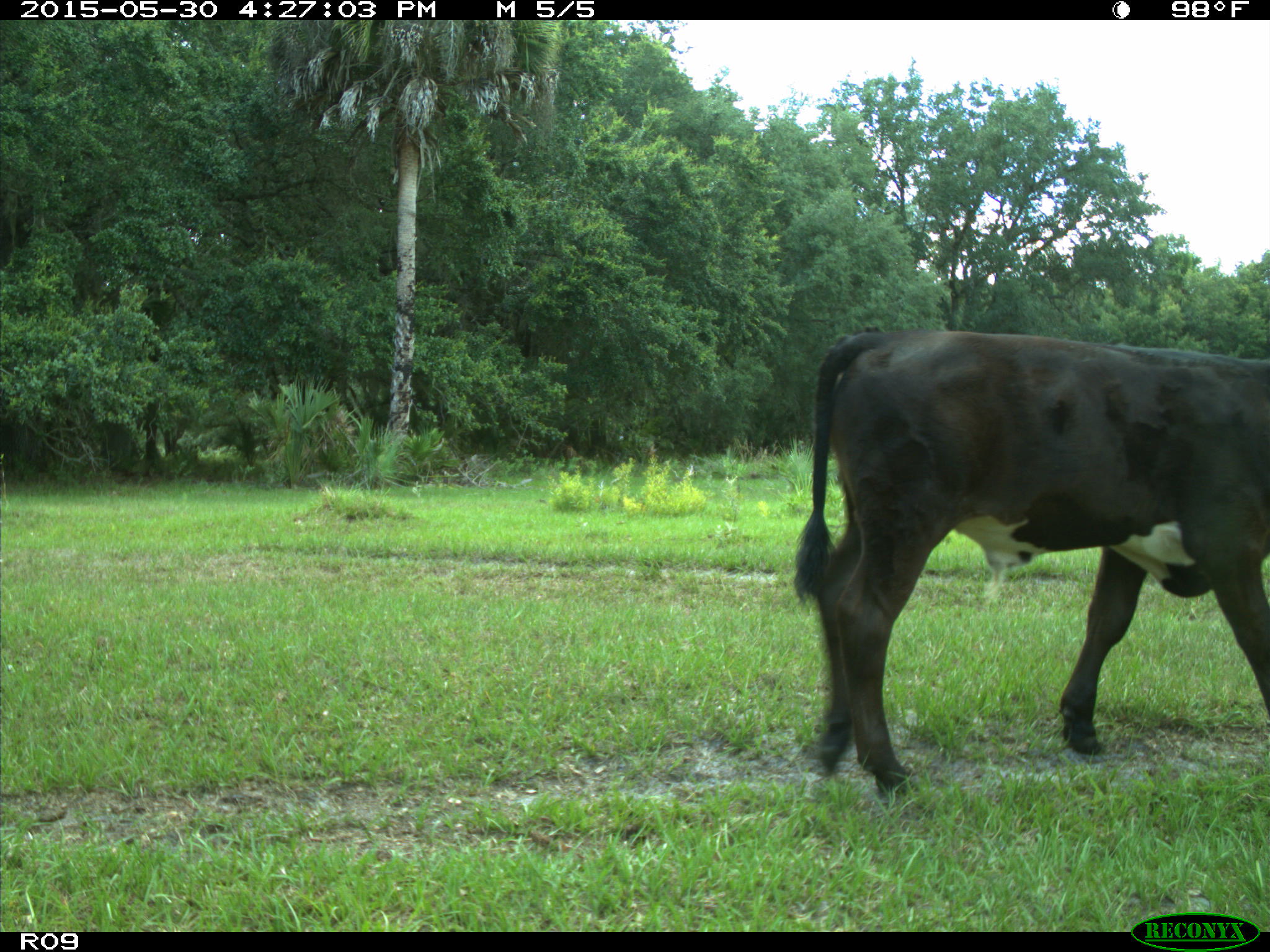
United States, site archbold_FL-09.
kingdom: Animalia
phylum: Chordata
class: Mammalia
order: Artiodactyla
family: Bovidae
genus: Bos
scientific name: Bos taurus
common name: domestic cow